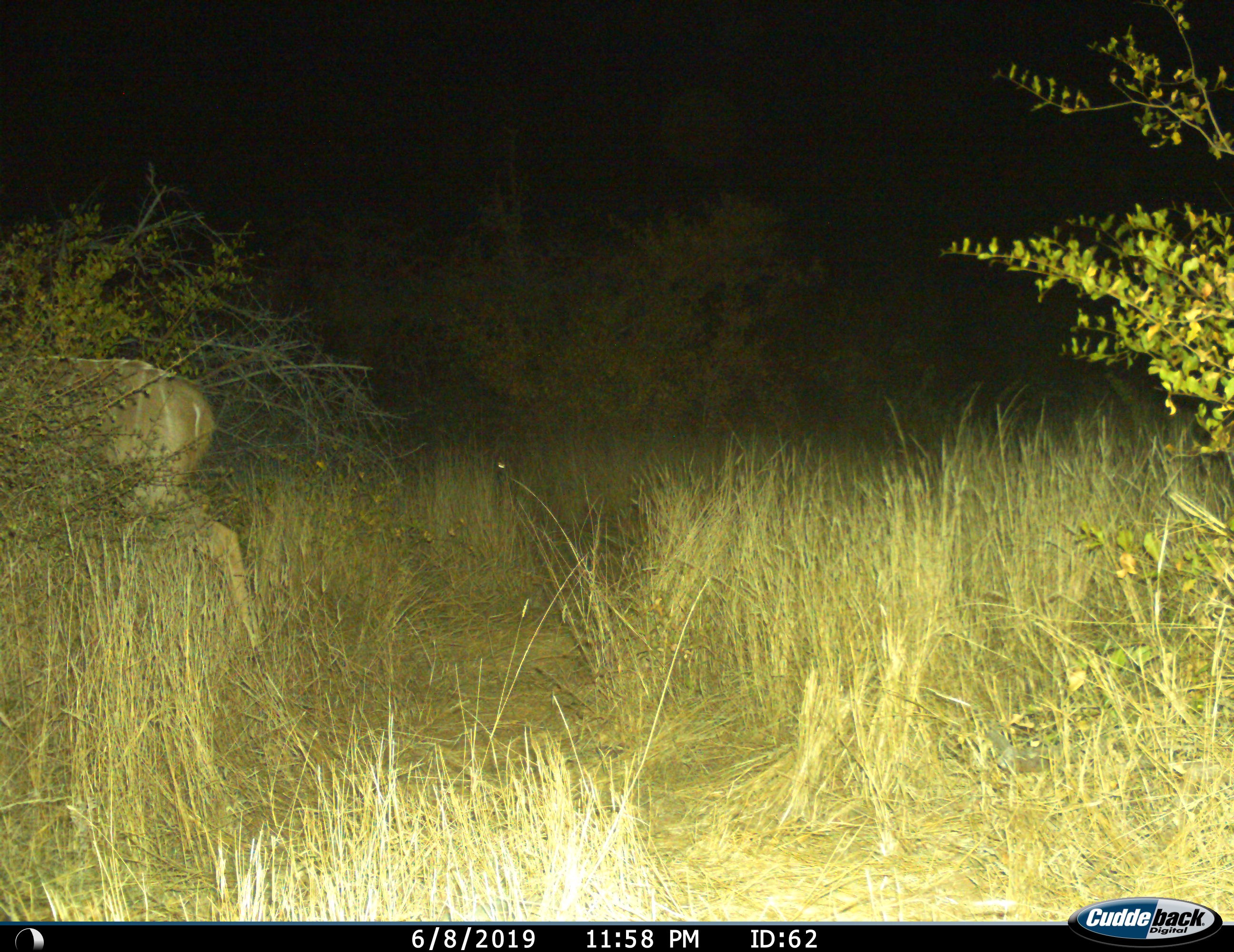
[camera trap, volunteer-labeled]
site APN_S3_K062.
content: unidentified animal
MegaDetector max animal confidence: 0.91